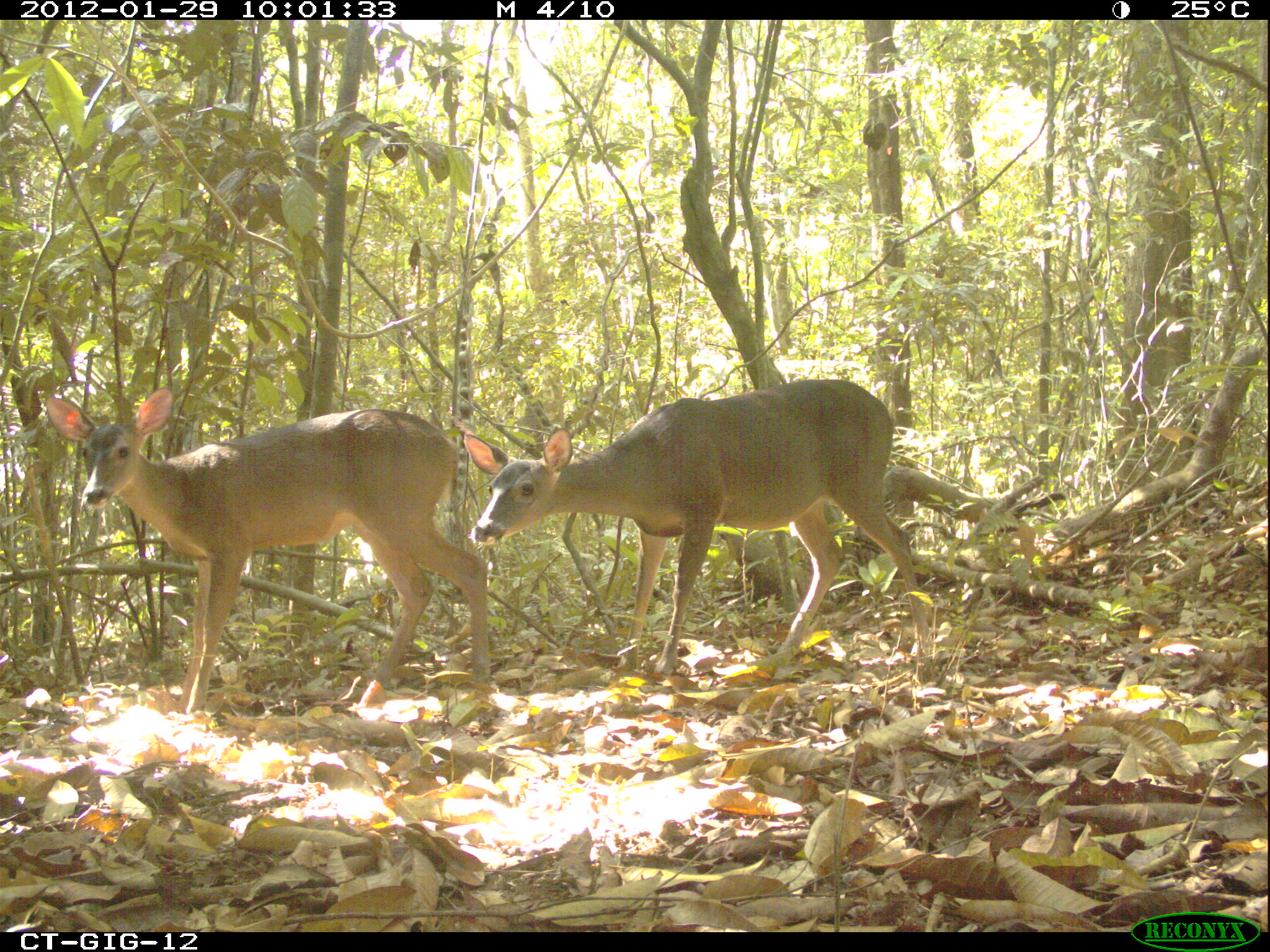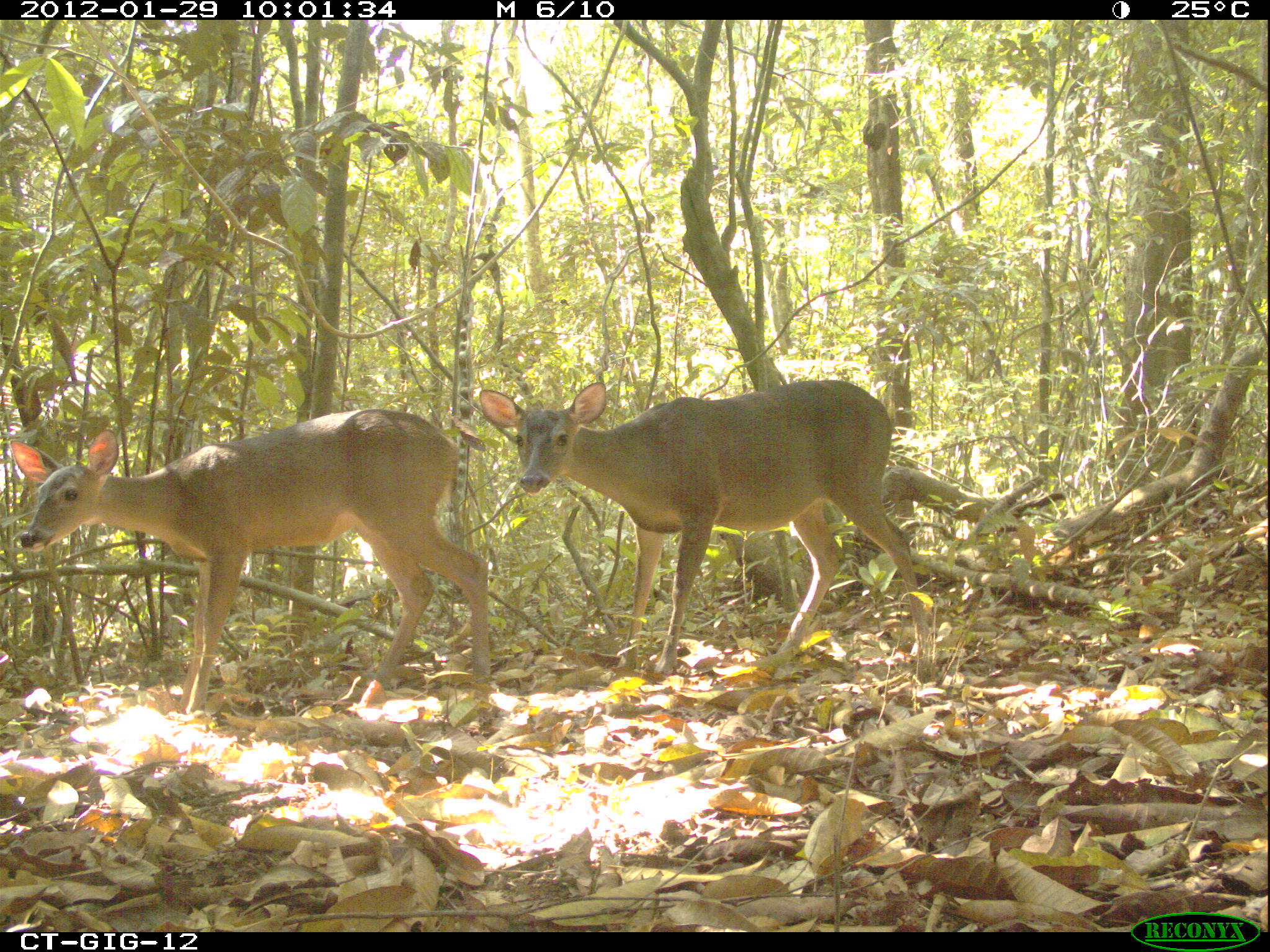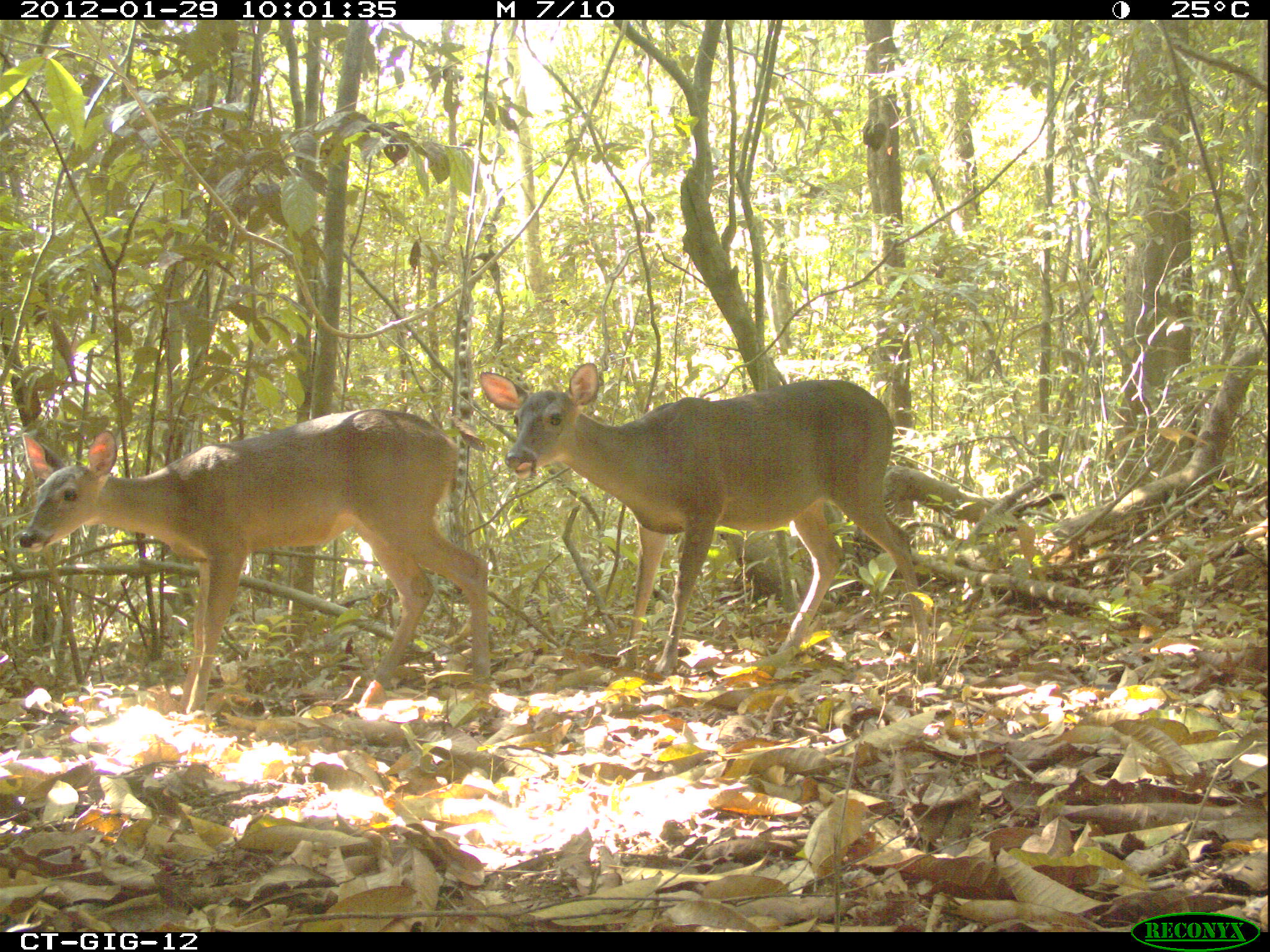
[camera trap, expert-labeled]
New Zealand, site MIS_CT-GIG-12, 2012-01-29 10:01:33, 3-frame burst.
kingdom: Animalia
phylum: Chordata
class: Mammalia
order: Artiodactyla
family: Cervidae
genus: Odocoileus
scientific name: Odocoileus virginianus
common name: white-tailed deer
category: white tailed deer